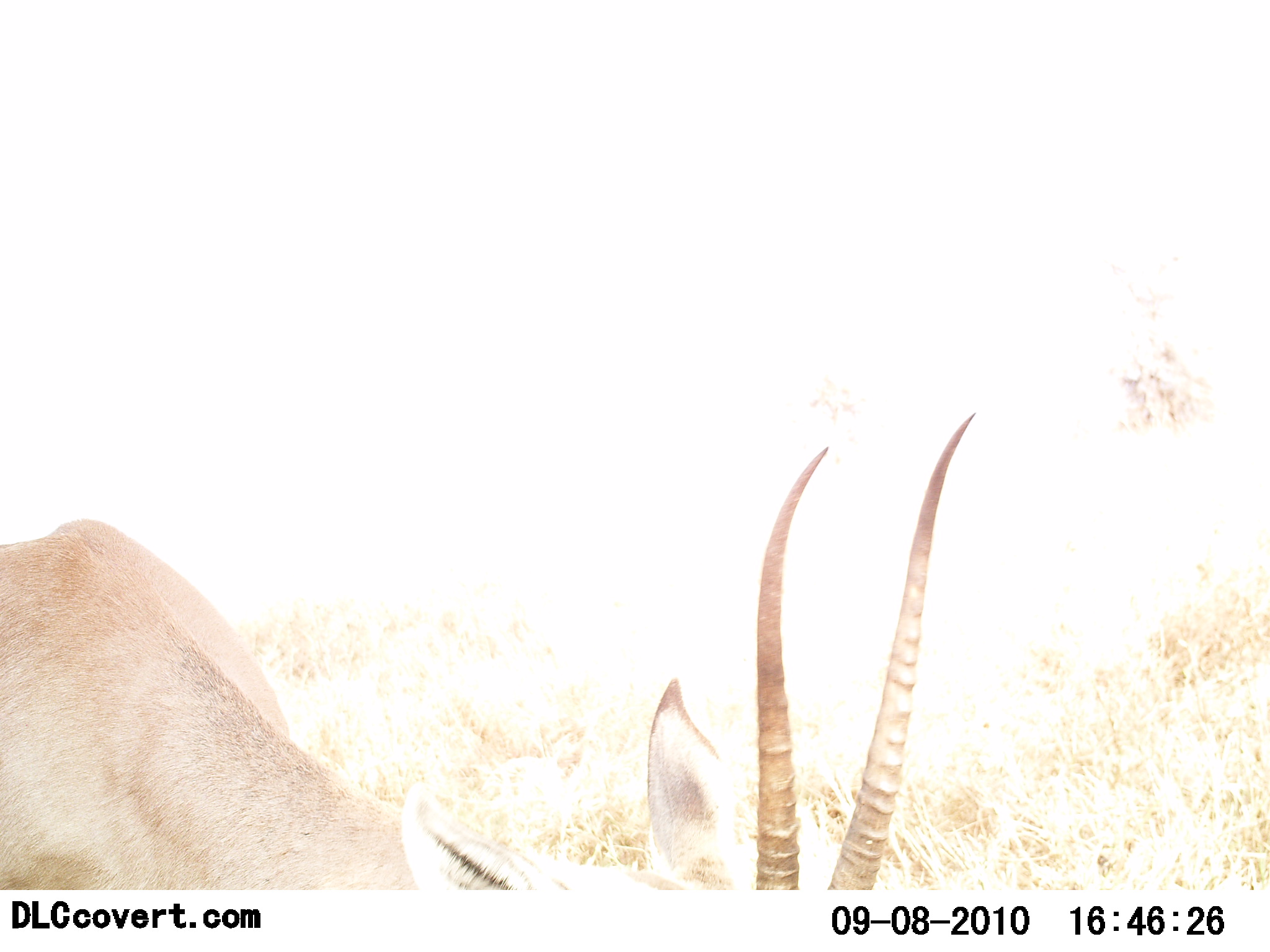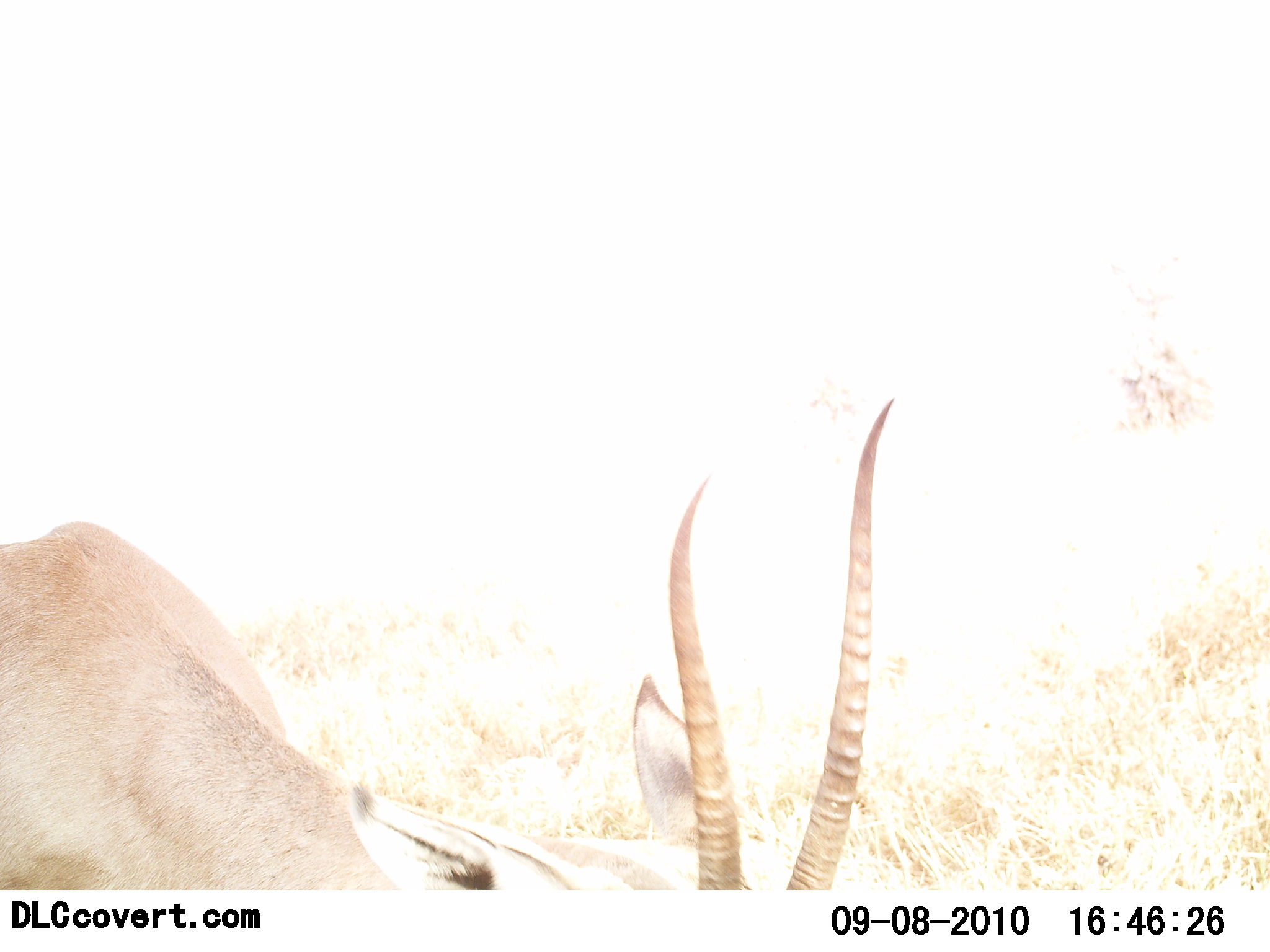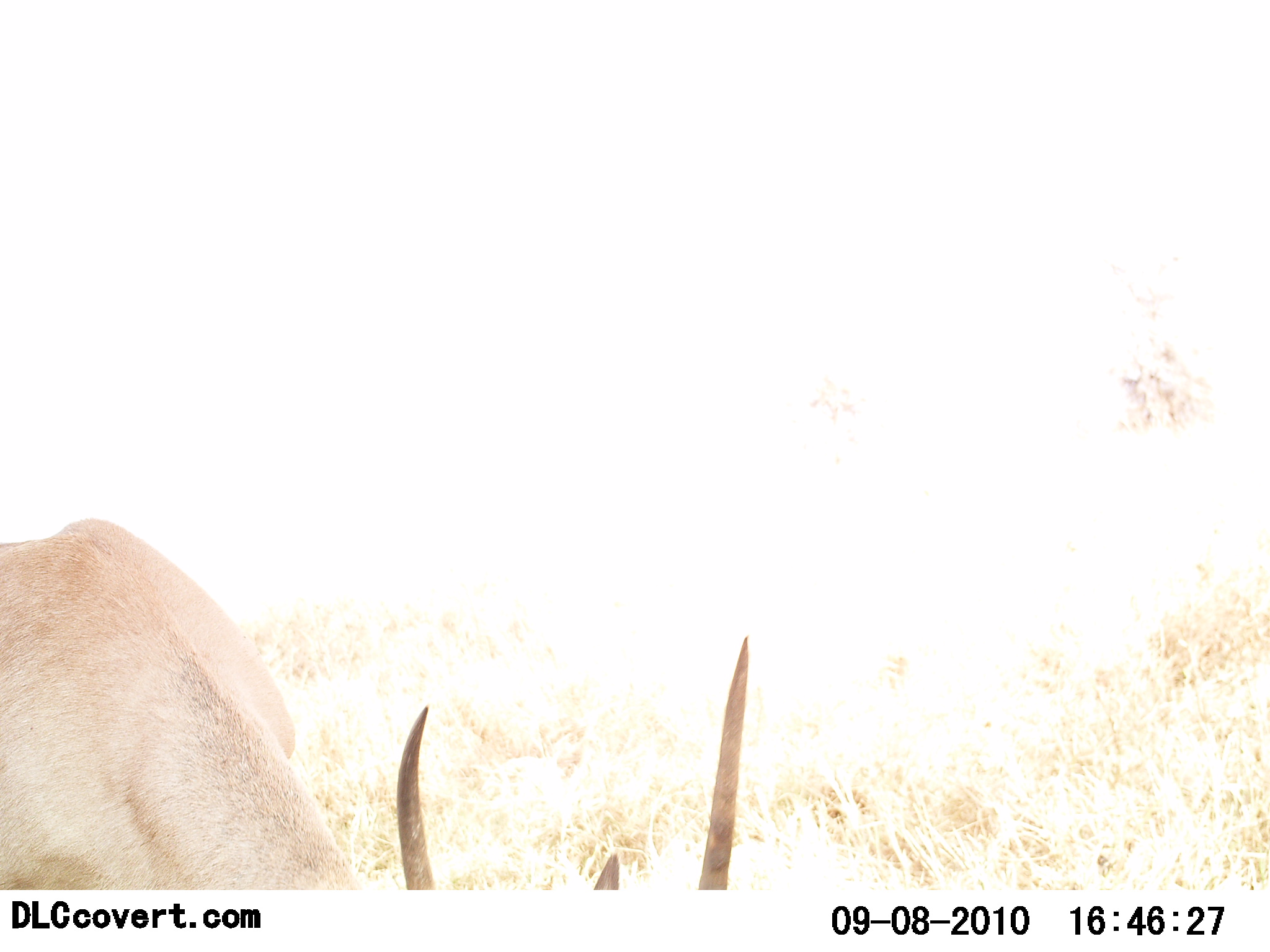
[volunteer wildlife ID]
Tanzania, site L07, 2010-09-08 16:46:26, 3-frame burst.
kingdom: Animalia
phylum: Chordata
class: Mammalia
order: Artiodactyla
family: Bovidae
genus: Nanger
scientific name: Nanger granti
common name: grant's gazelle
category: gazellegrants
Gazellegrants (grant's gazelle) (Nanger granti), count 1. Behavior (volunteer vote fractions): standing 60%, resting 20%, moving 13%, interacting 0%. Young present (vote fraction): 0%. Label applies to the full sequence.